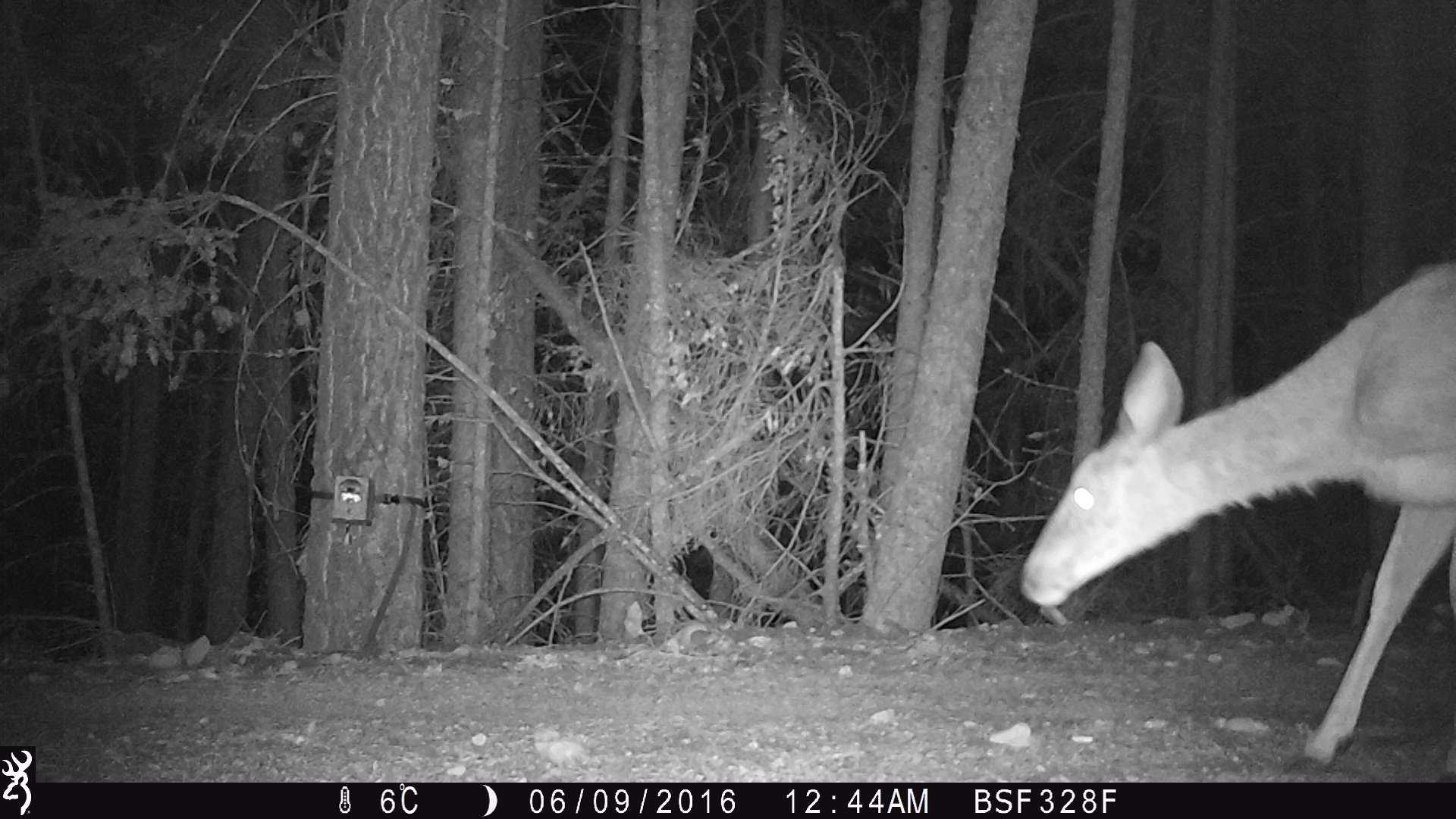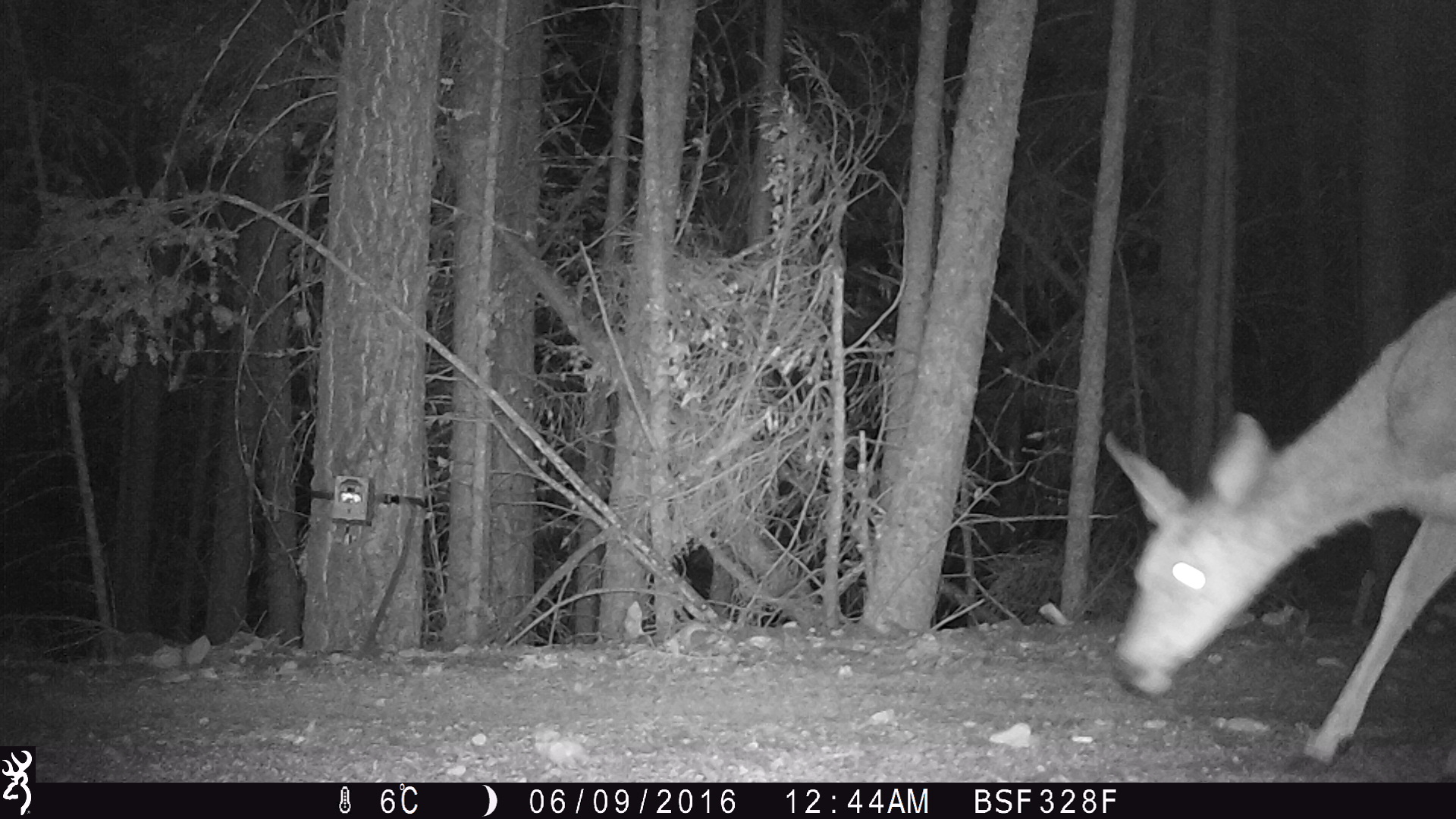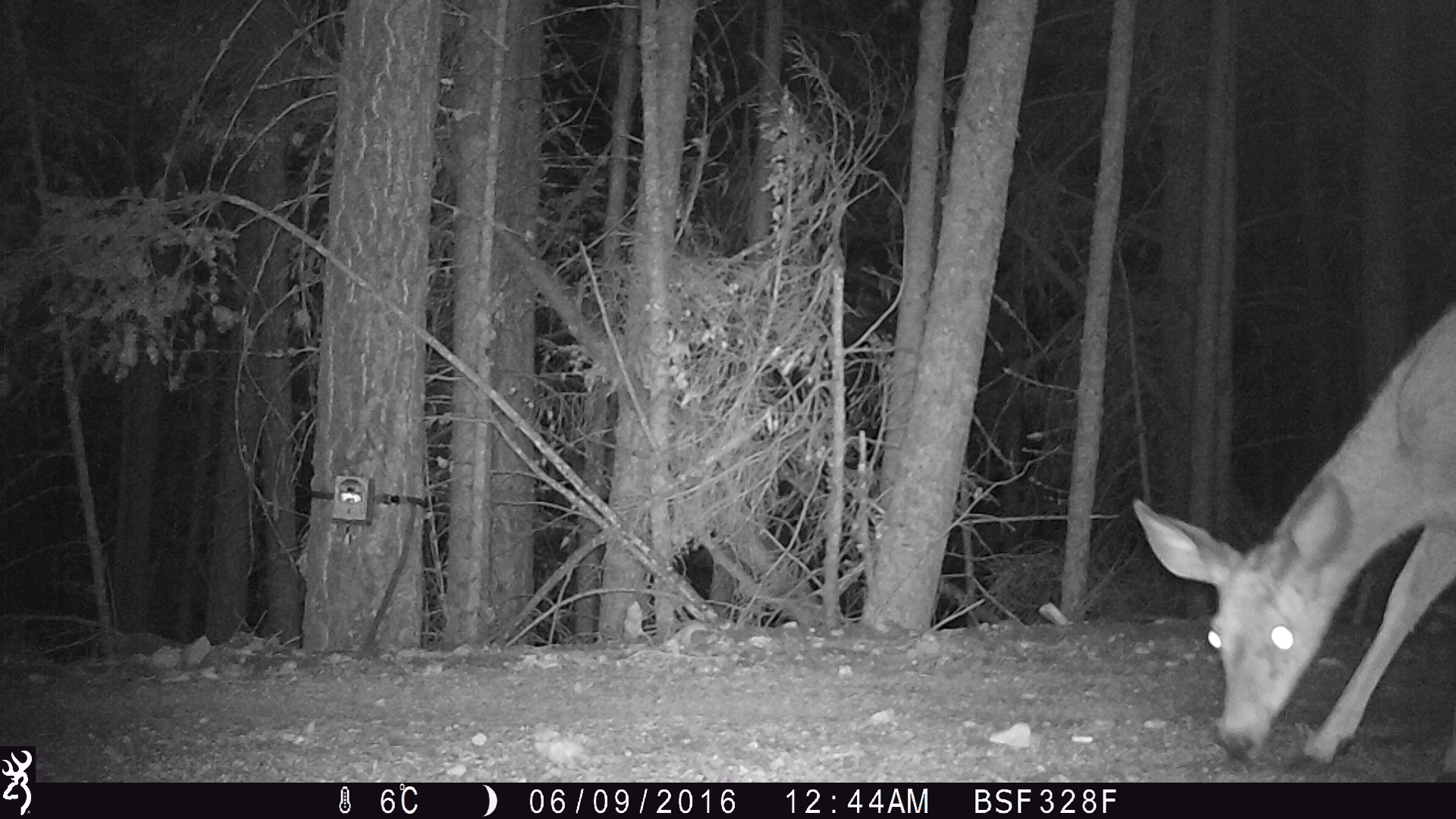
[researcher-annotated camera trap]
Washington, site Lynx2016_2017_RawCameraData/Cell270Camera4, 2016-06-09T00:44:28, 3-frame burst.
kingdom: Animalia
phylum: Chordata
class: Mammalia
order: Artiodactyla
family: Cervidae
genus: Odocoileus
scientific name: Odocoileus hemionus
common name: mule deer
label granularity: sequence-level